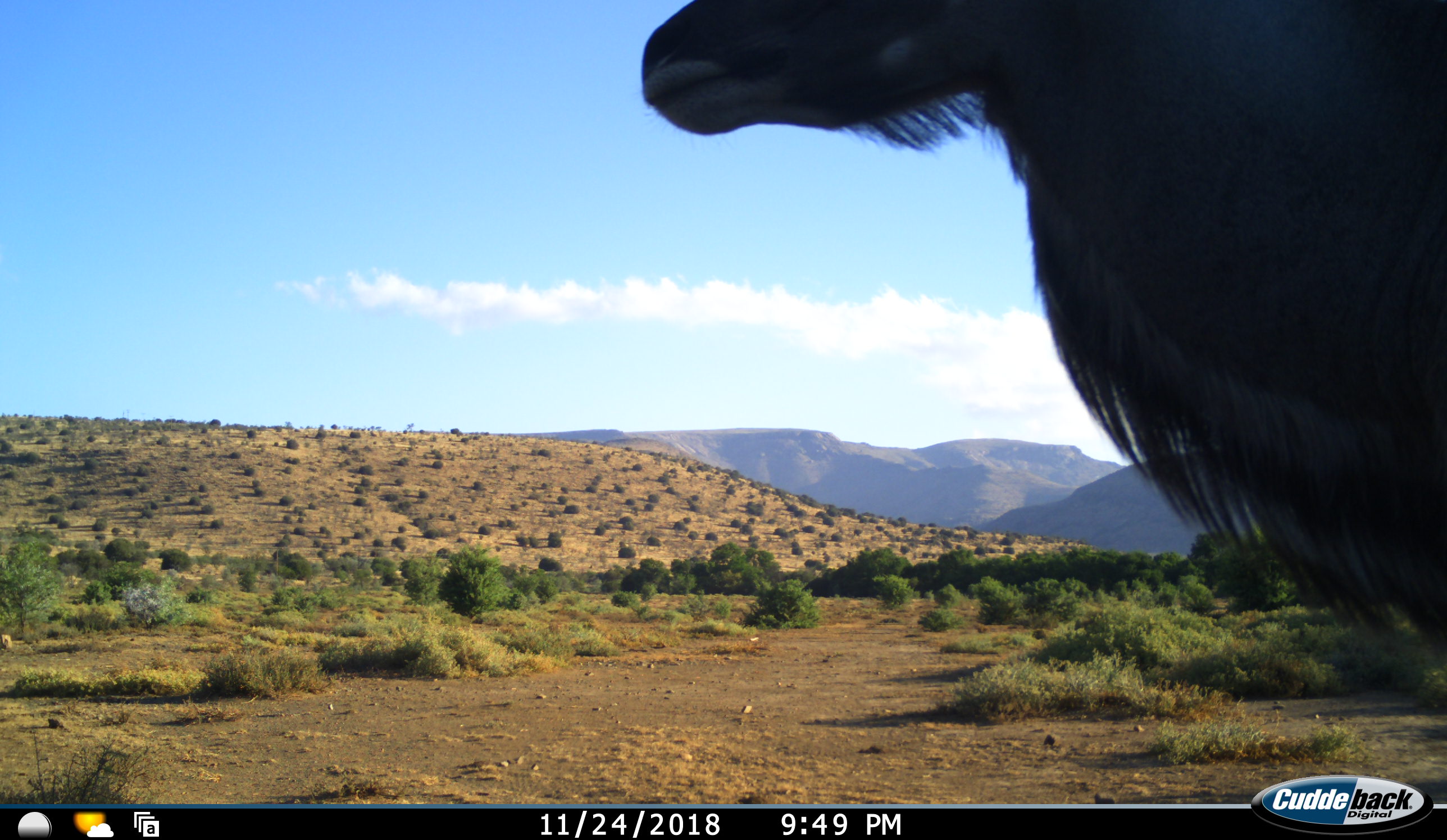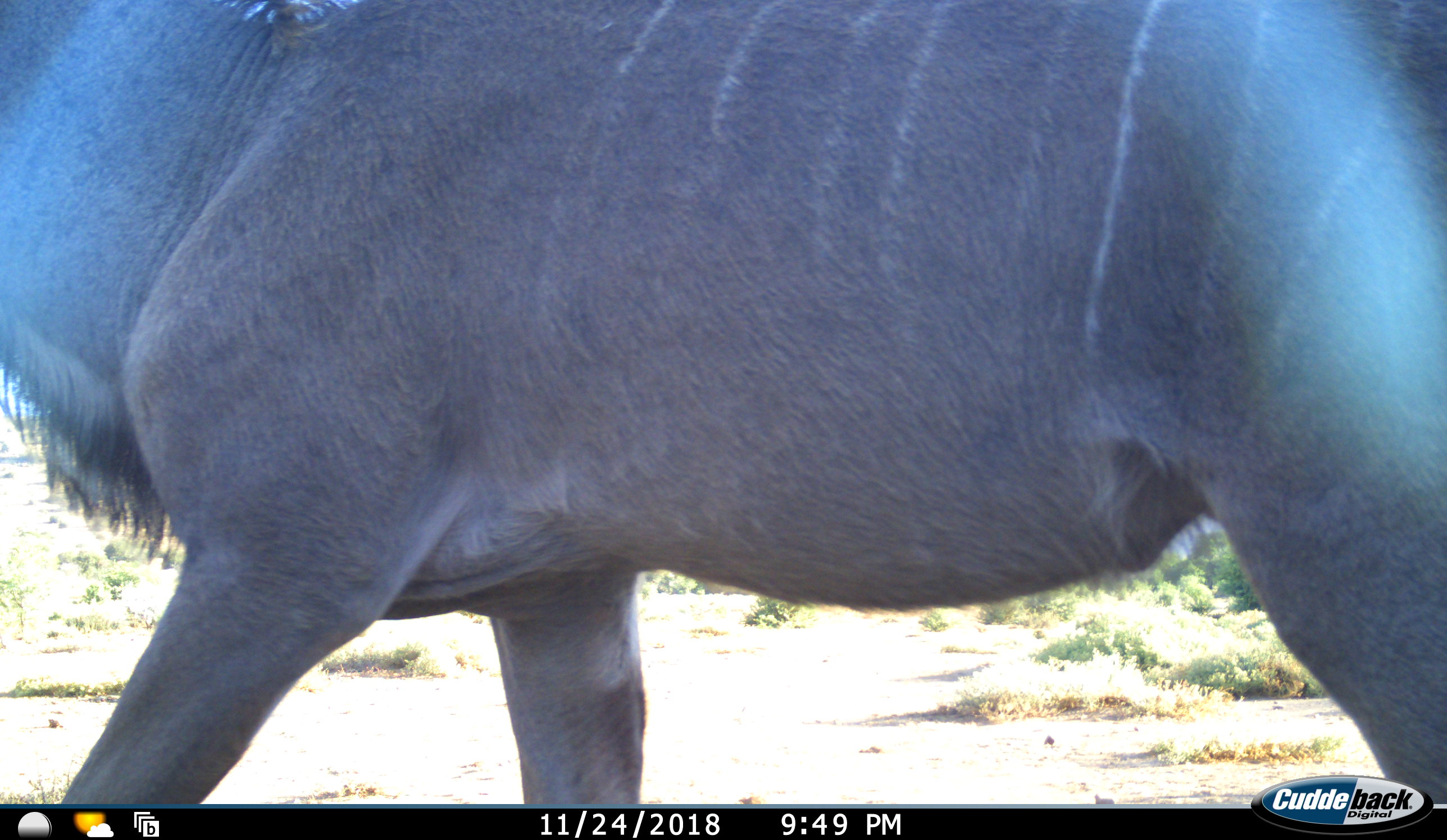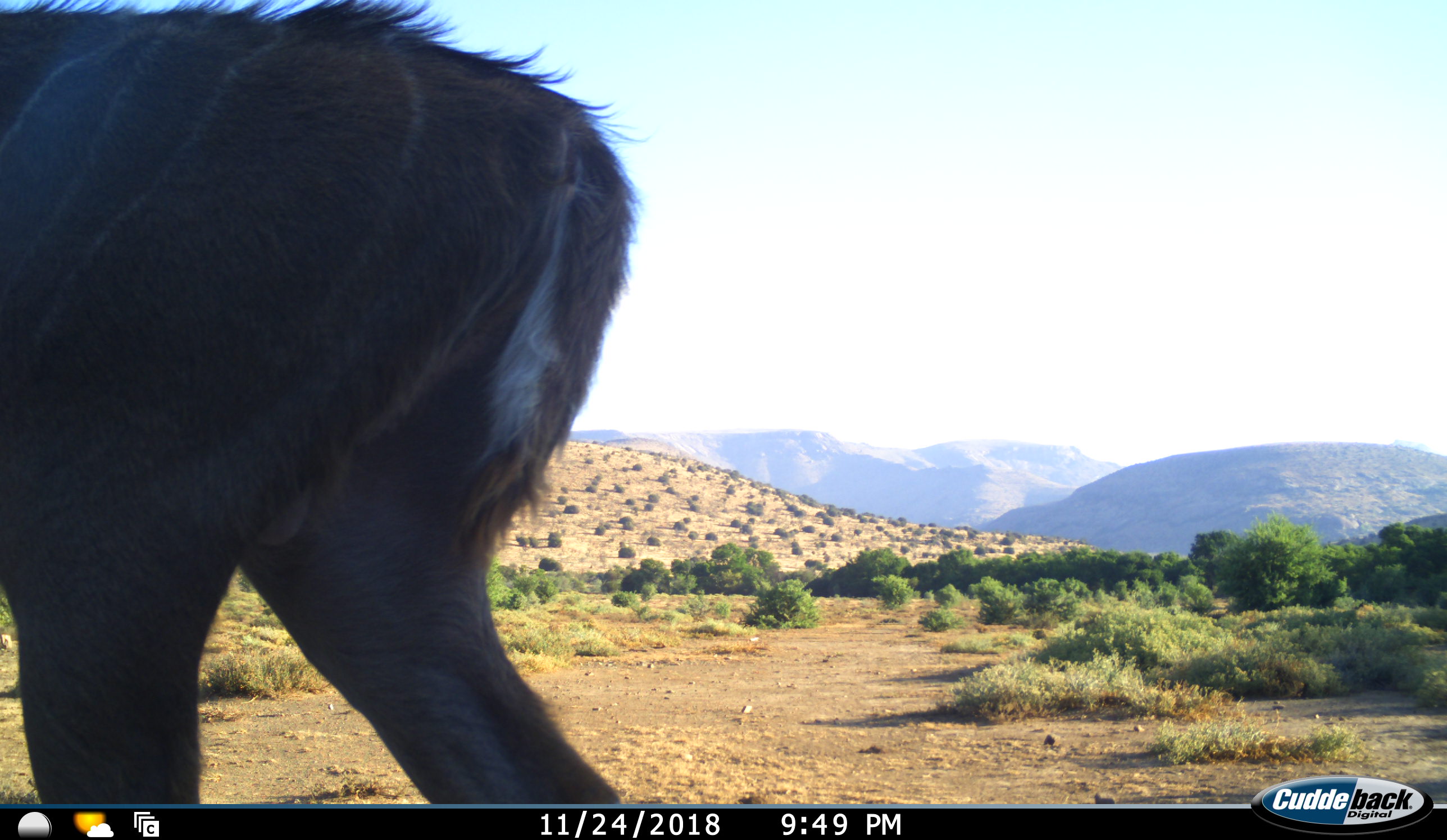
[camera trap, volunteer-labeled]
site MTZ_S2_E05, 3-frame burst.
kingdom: Animalia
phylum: Chordata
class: Mammalia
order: Artiodactyla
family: Bovidae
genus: Tragelaphus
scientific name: Tragelaphus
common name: kudu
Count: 1.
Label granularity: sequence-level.